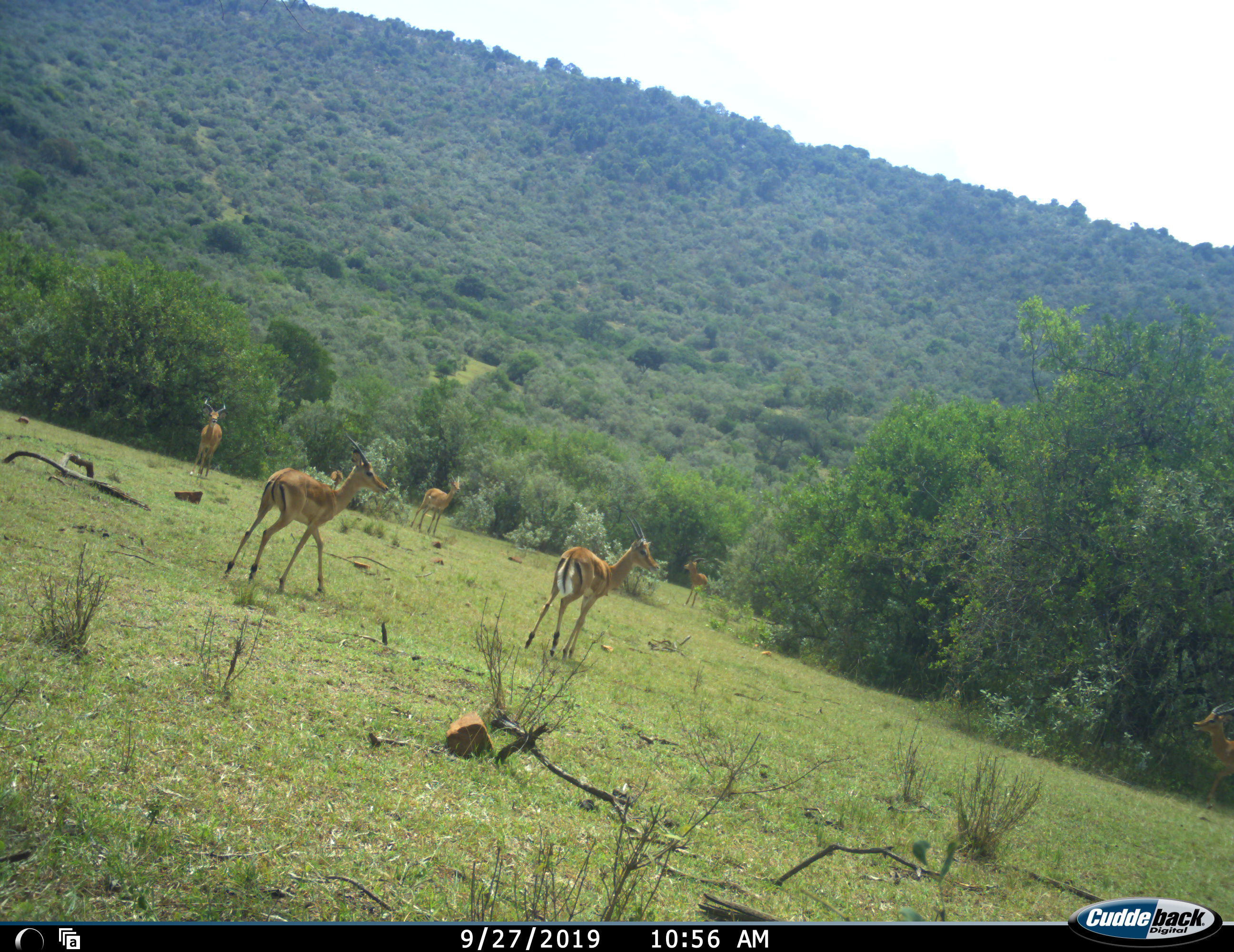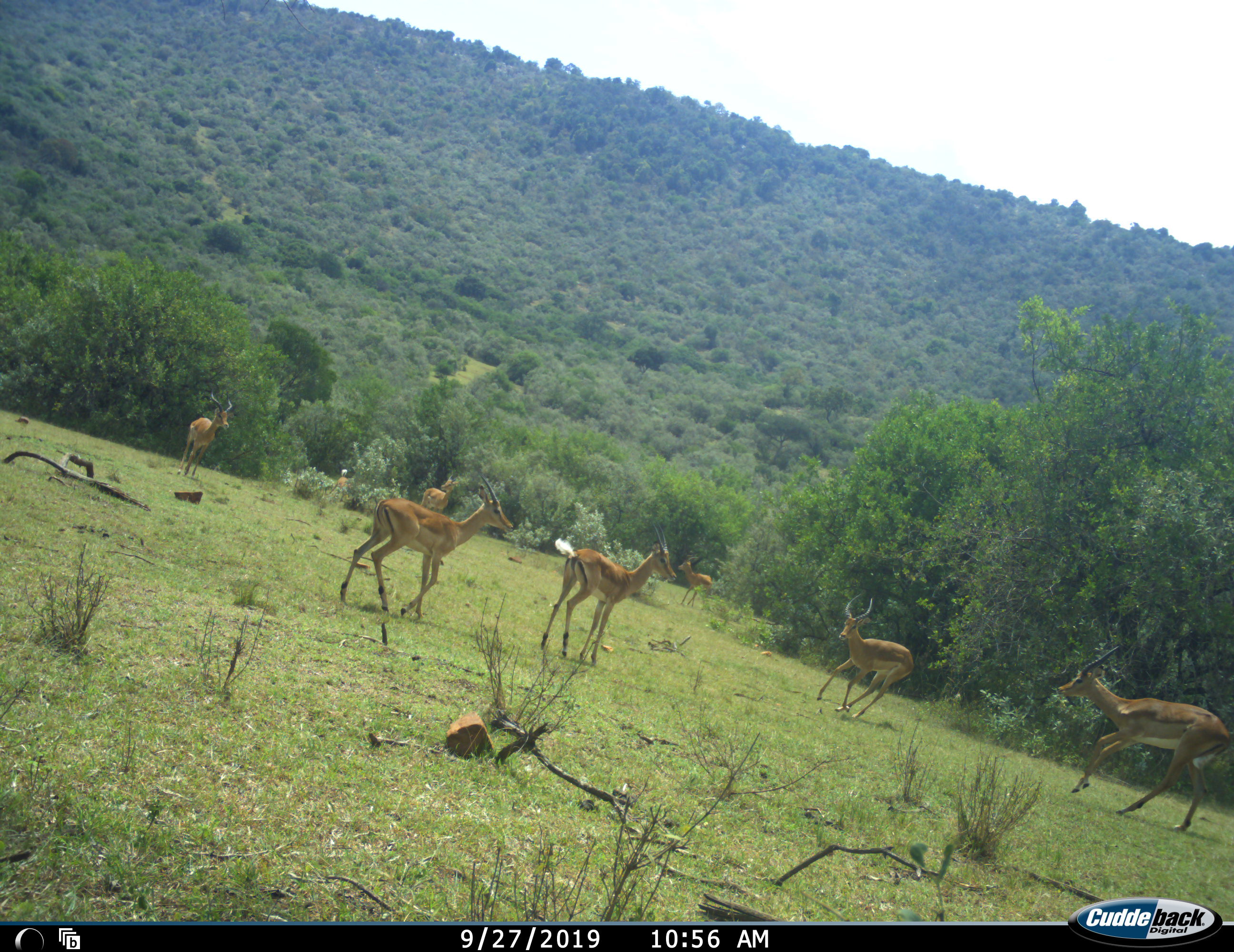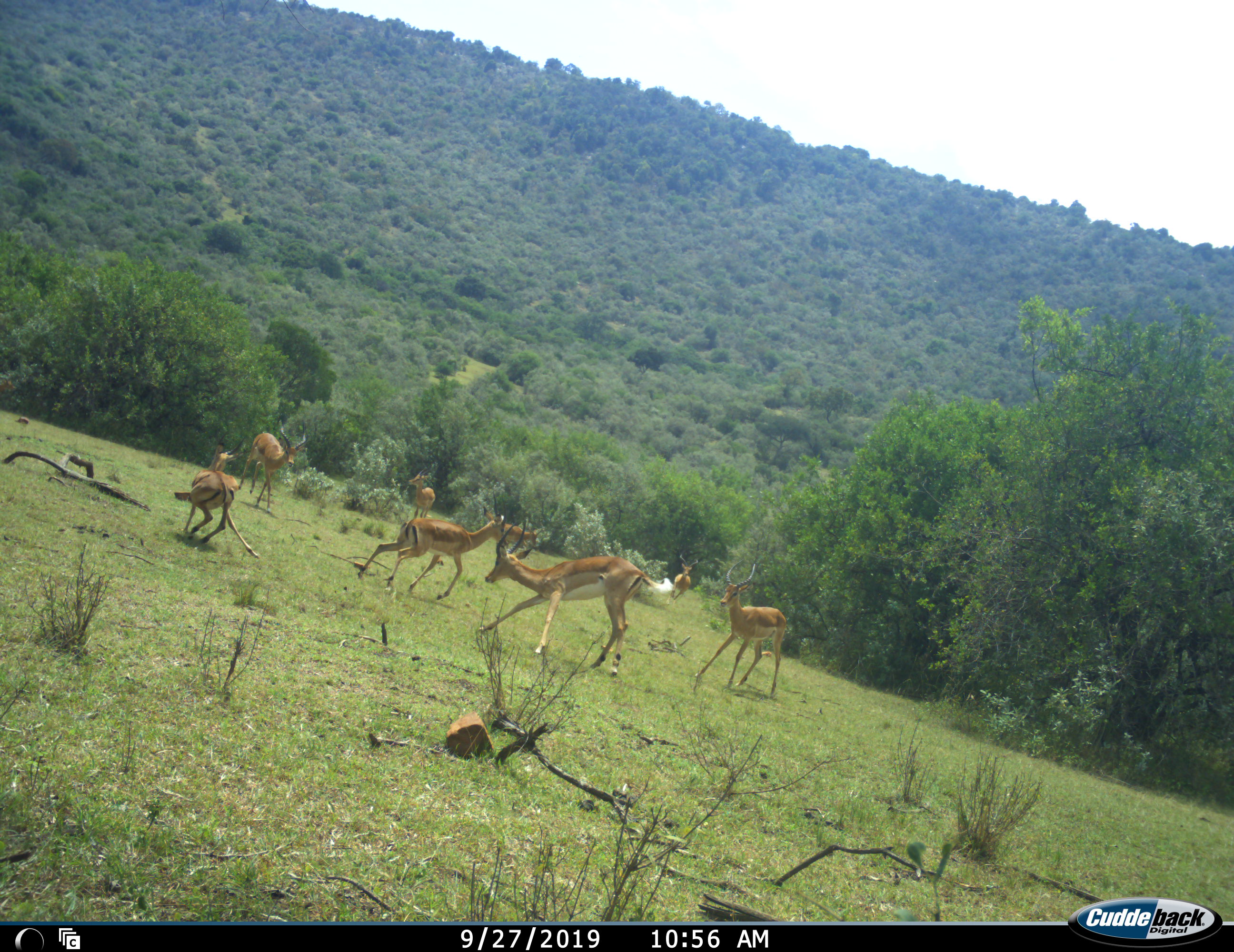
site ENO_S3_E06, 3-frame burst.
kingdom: Animalia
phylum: Chordata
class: Mammalia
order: Artiodactyla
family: Bovidae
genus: Aepyceros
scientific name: Aepyceros melampus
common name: impala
Impala (Aepyceros melampus), count 8. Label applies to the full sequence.